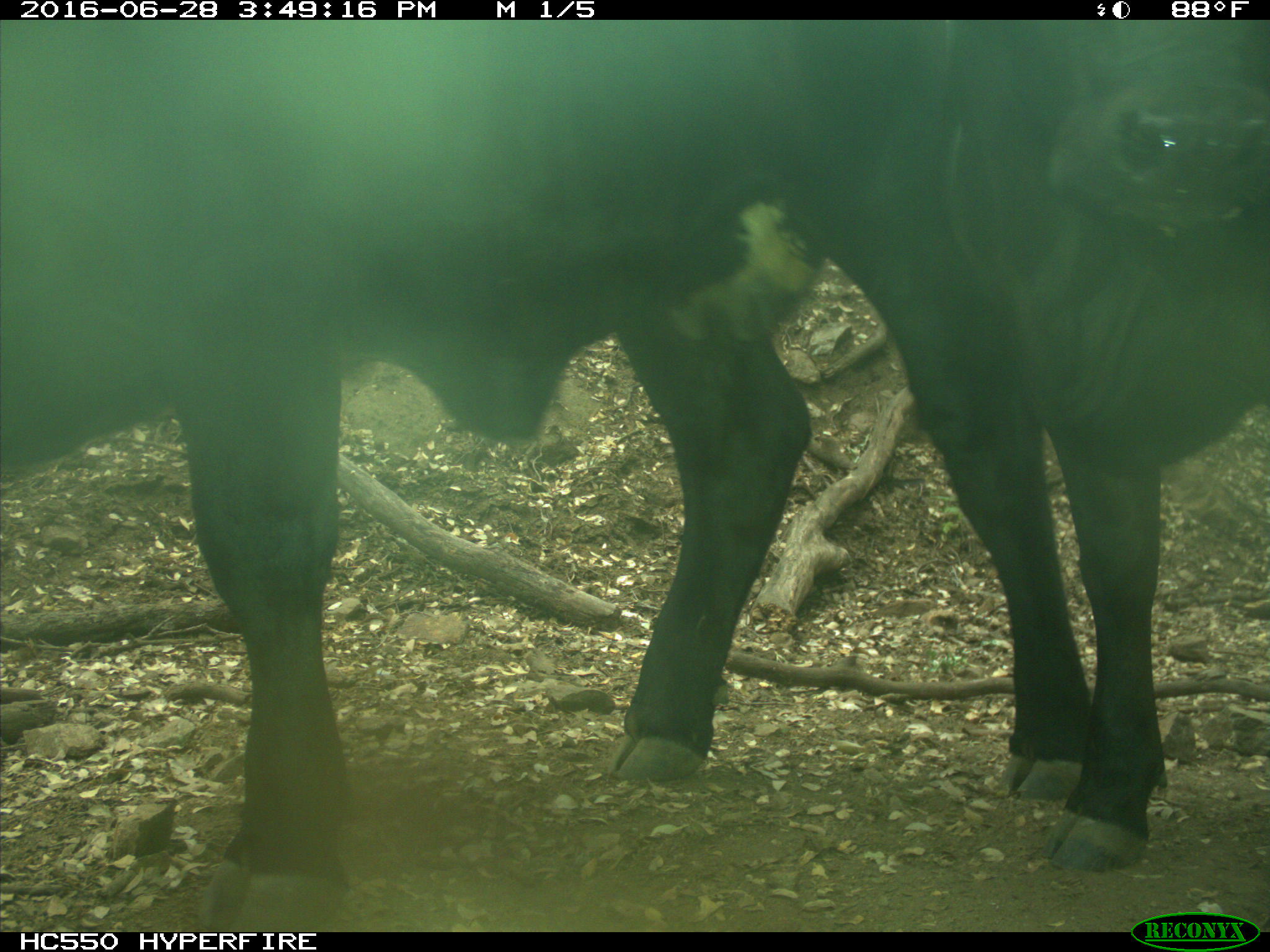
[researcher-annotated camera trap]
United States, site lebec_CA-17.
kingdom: Animalia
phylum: Chordata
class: Mammalia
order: Artiodactyla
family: Bovidae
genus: Bos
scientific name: Bos taurus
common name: domestic cow